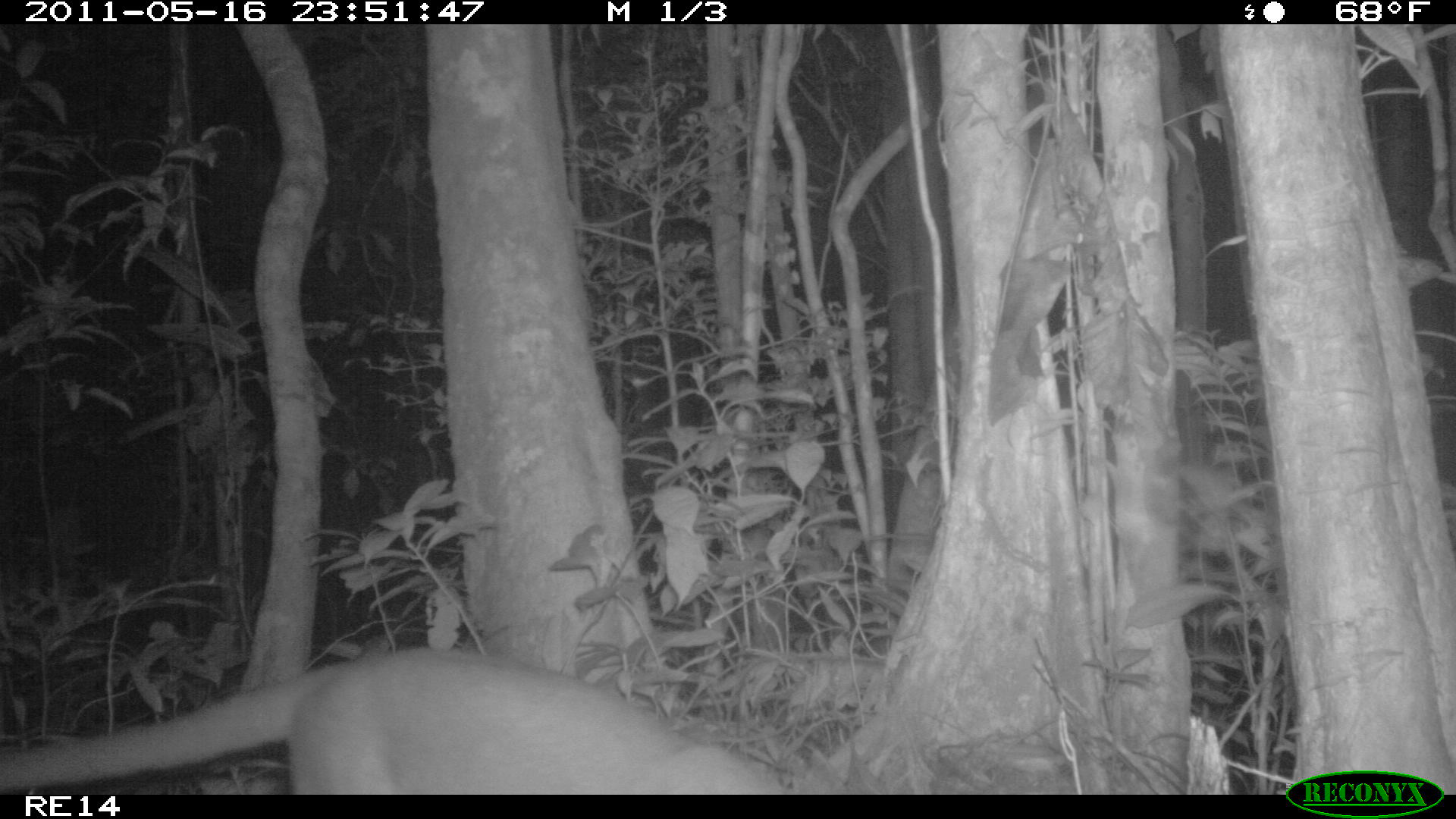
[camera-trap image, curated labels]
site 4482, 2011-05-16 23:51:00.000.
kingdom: Animalia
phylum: Chordata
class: Mammalia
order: Carnivora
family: Eupleridae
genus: Cryptoprocta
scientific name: Cryptoprocta ferox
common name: fossa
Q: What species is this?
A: Cryptoprocta ferox (fossa).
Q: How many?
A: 1.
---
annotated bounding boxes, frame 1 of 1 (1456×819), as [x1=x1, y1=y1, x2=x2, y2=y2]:
cryptoprocta ferox: [x1=0, y1=636, x2=800, y2=793]